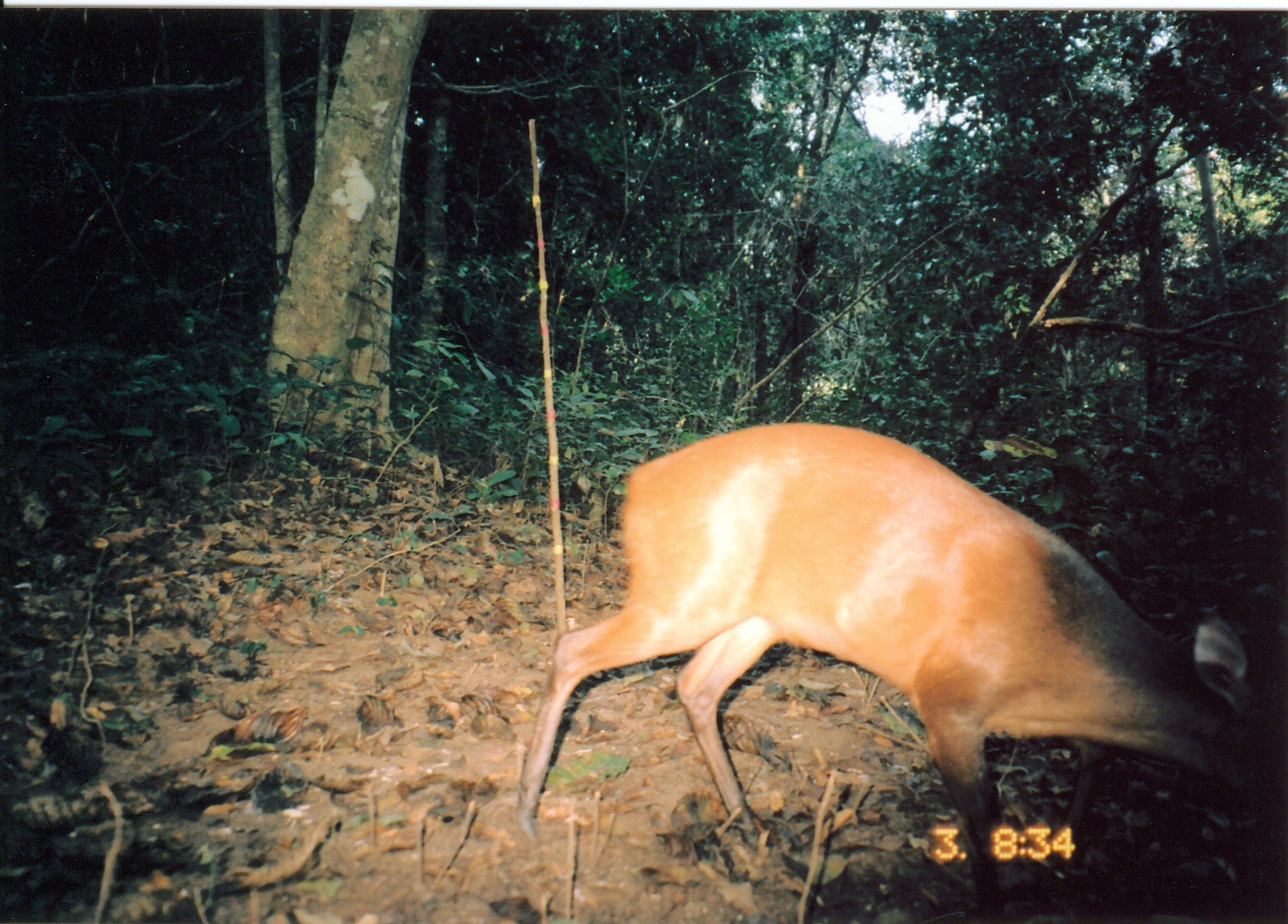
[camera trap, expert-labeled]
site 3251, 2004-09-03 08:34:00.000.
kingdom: Animalia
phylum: Chordata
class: Mammalia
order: Artiodactyla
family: Bovidae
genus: Cephalophus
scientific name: Cephalophus harveyi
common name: harvey's duiker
Cephalophus harveyi (harvey's duiker), count 1.